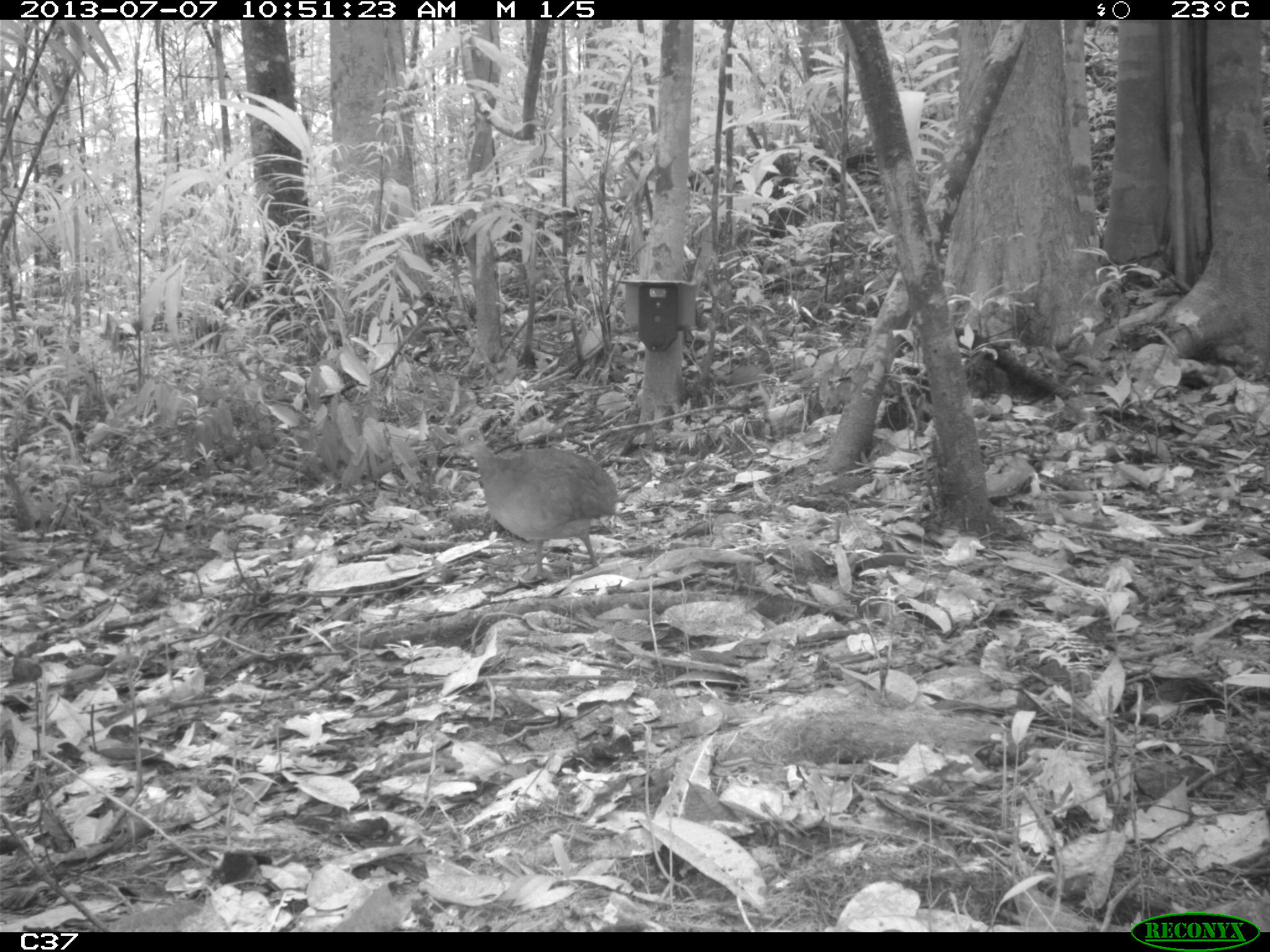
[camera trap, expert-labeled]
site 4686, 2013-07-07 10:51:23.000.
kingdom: Animalia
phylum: Chordata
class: Aves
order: Tinamiformes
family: Tinamidae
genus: Tinamus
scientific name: Tinamus major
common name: great tinamou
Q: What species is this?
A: Tinamus major (great tinamou).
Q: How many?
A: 1.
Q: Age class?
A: Adult.